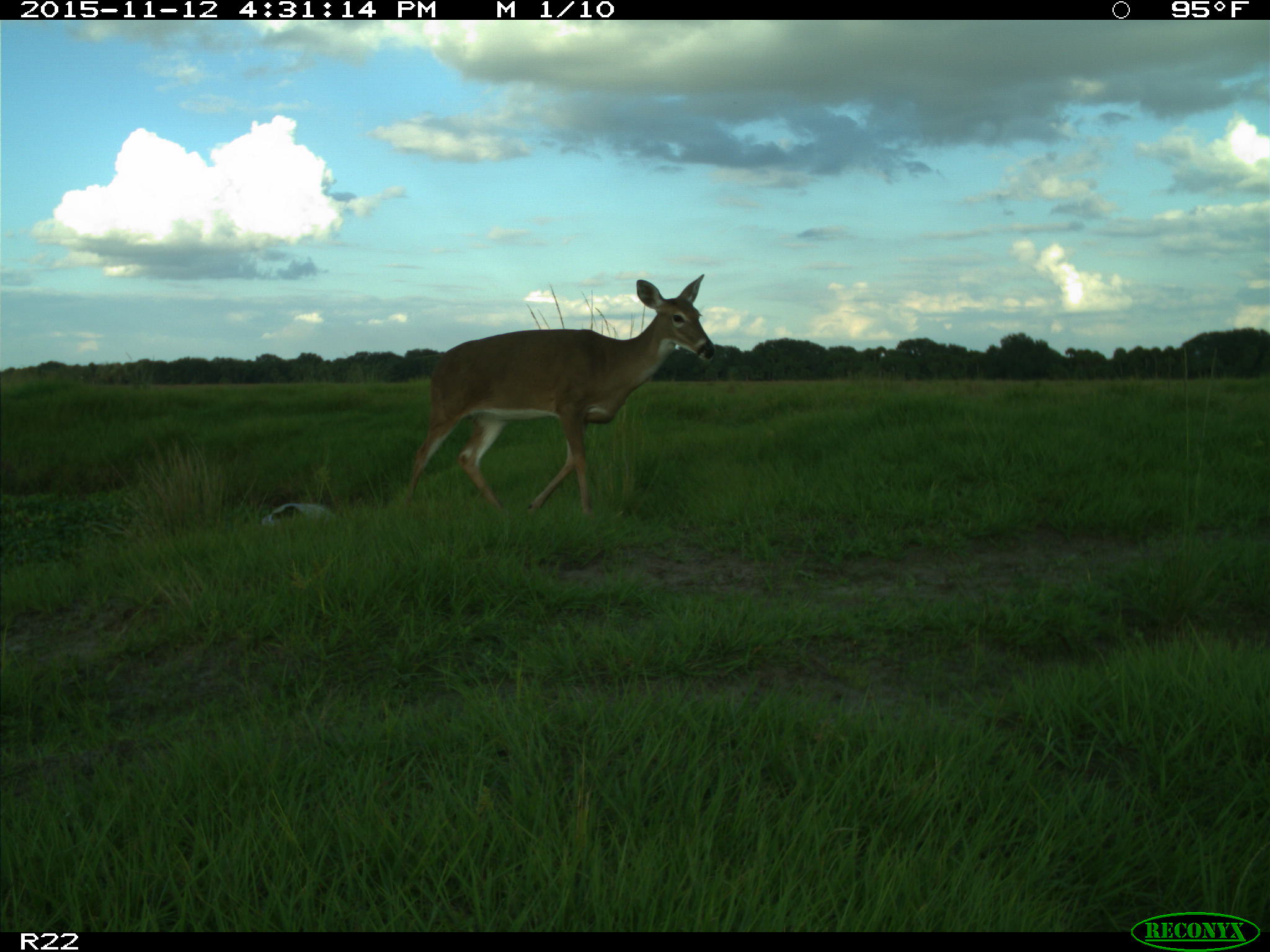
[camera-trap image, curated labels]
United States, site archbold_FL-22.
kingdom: Animalia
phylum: Chordata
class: Mammalia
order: Artiodactyla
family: Cervidae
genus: Odocoileus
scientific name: Odocoileus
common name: deer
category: unidentified deer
Unidentified deer (deer) (Odocoileus).